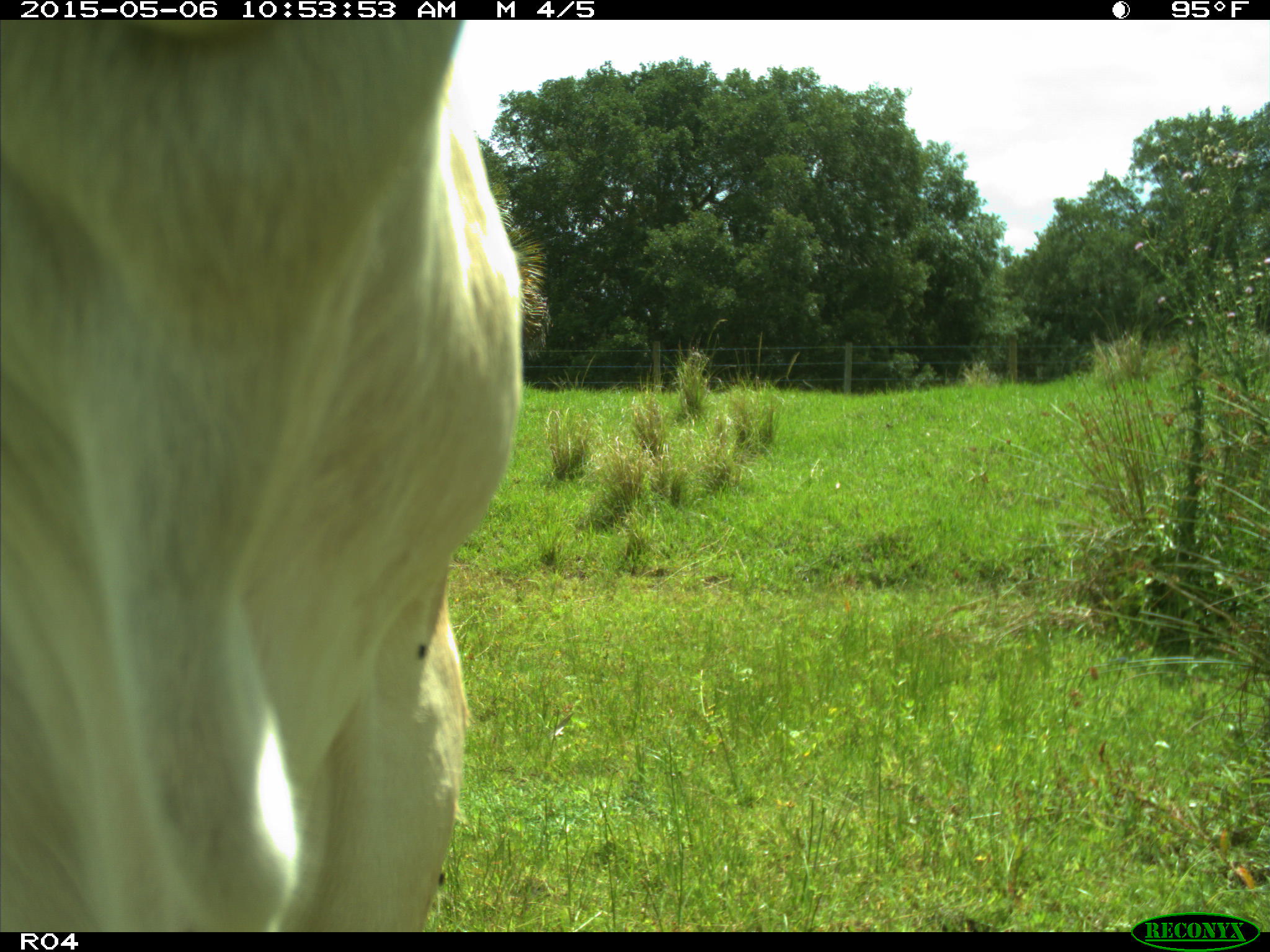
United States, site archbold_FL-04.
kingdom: Animalia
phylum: Chordata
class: Mammalia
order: Artiodactyla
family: Bovidae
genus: Bos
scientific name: Bos taurus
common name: domestic cow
Bos taurus (domestic cow).